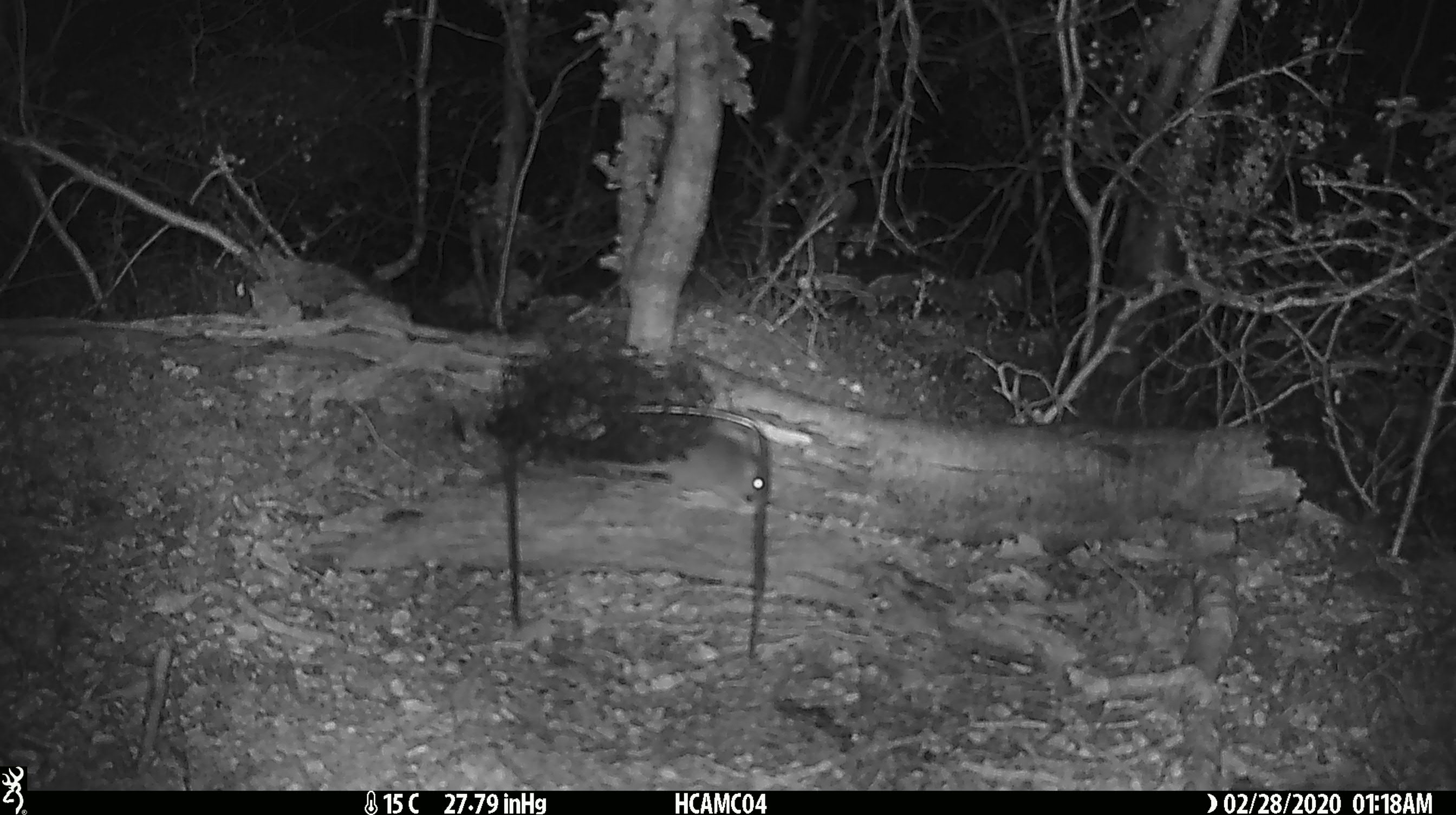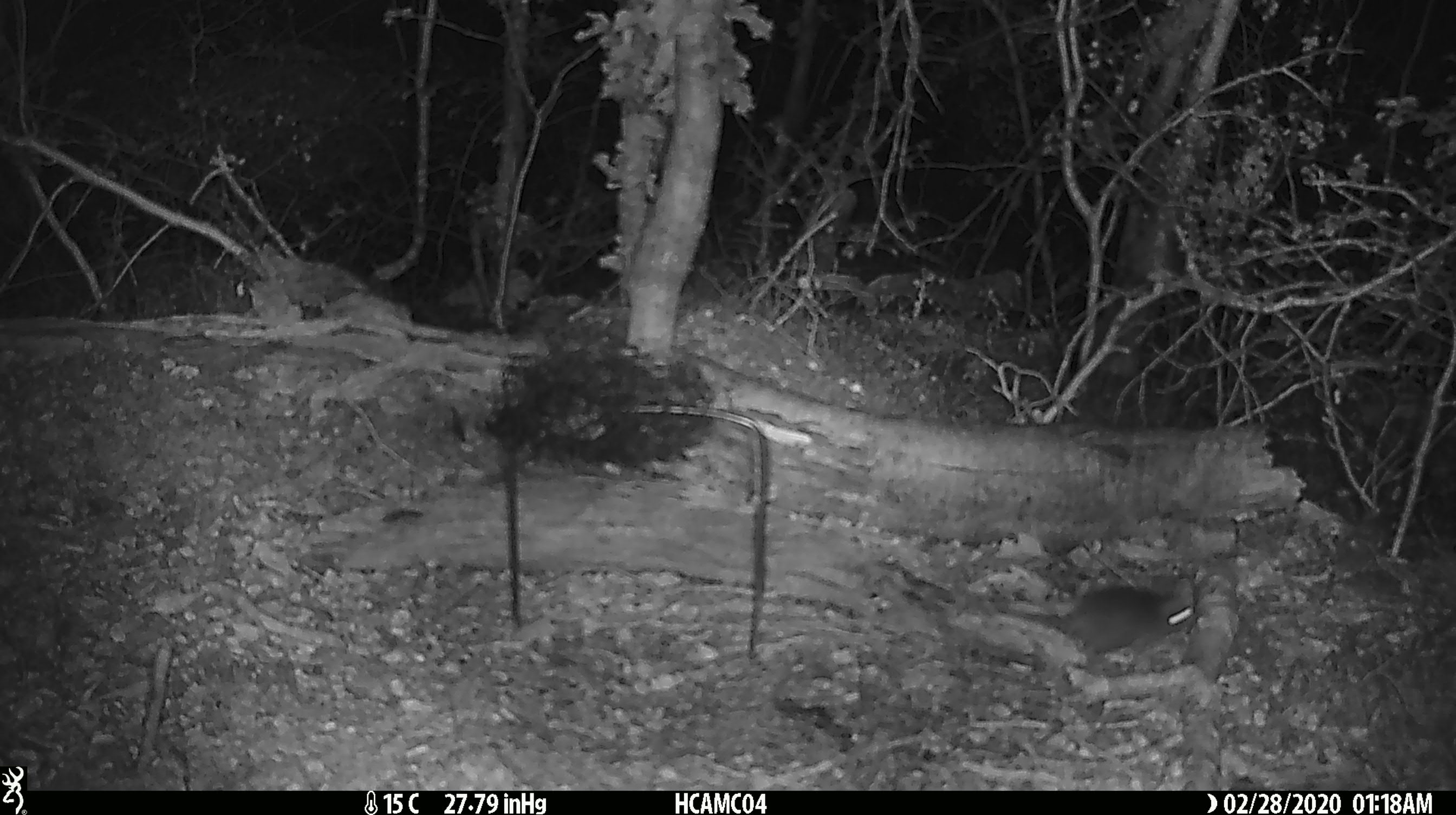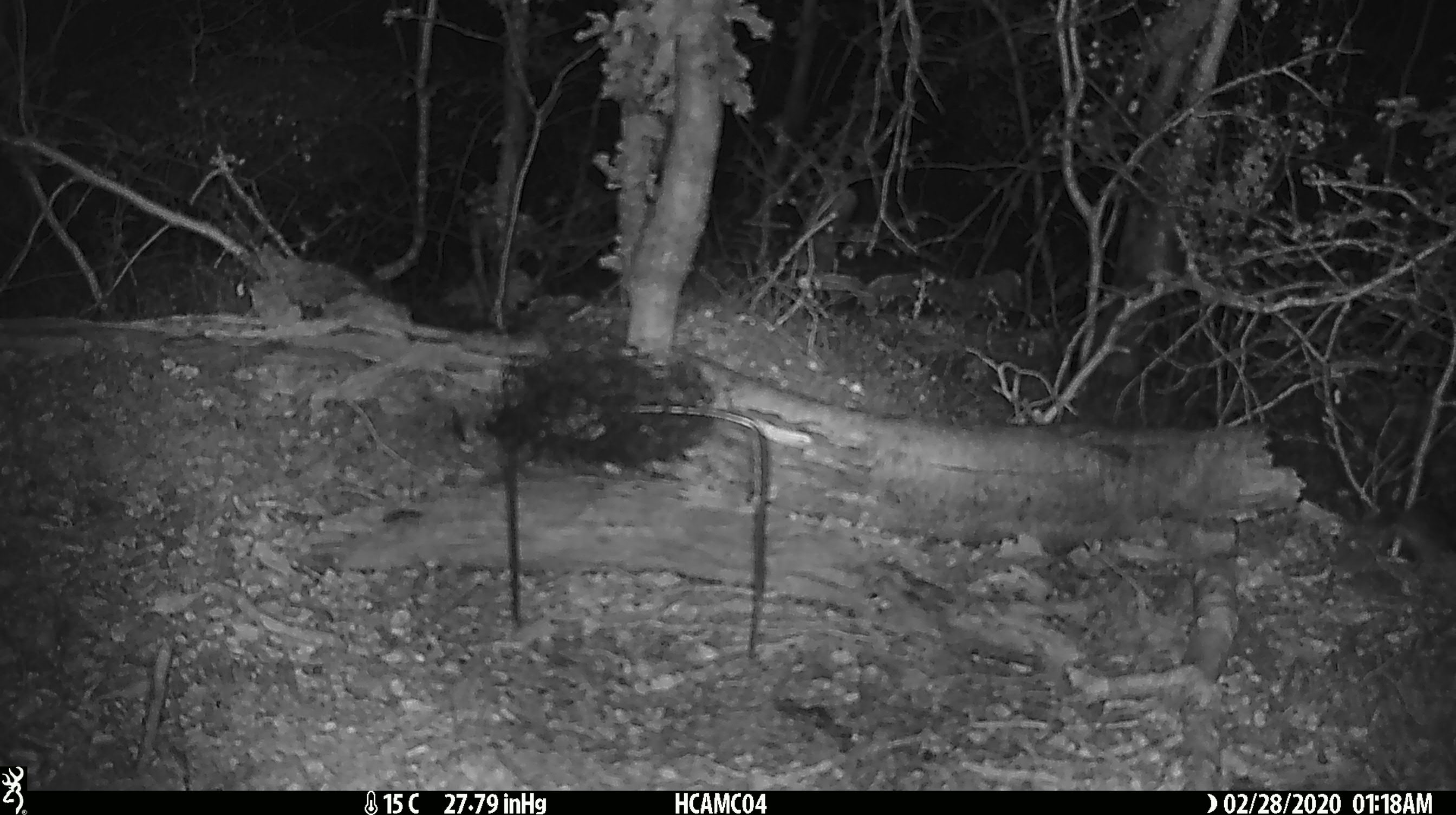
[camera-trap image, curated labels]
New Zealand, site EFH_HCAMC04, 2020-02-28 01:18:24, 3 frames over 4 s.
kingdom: Animalia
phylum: Chordata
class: Mammalia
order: Rodentia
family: Muridae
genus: Mus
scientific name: Mus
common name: mouse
Mouse (Mus).